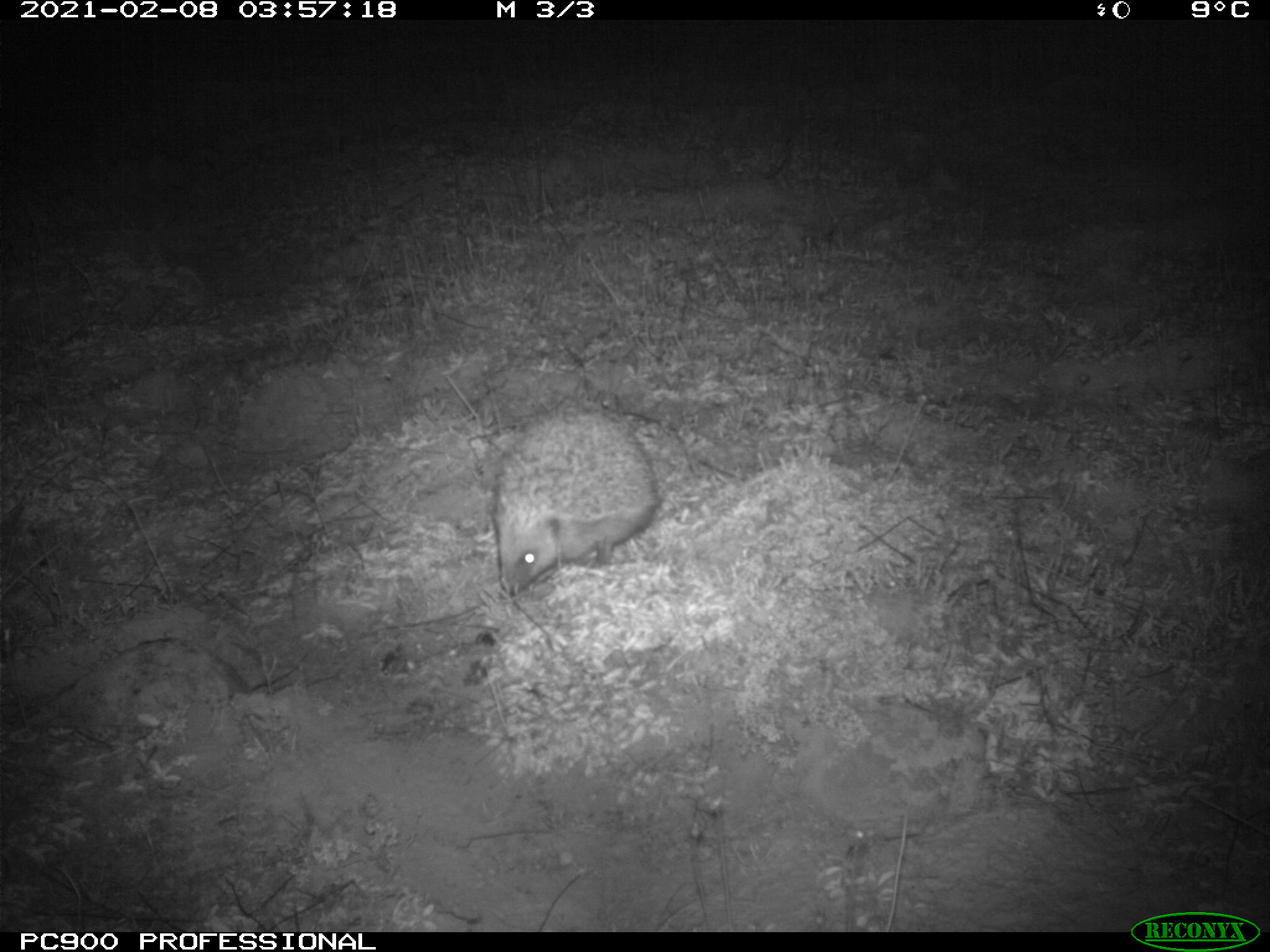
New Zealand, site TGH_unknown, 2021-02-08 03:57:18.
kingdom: Animalia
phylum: Chordata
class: Mammalia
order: Eulipotyphla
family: Erinaceidae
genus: Erinaceus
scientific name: Erinaceus europaeus europaeus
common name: european hedgehog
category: hedgehog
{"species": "hedgehog (european hedgehog) (Erinaceus europaeus europaeus)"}